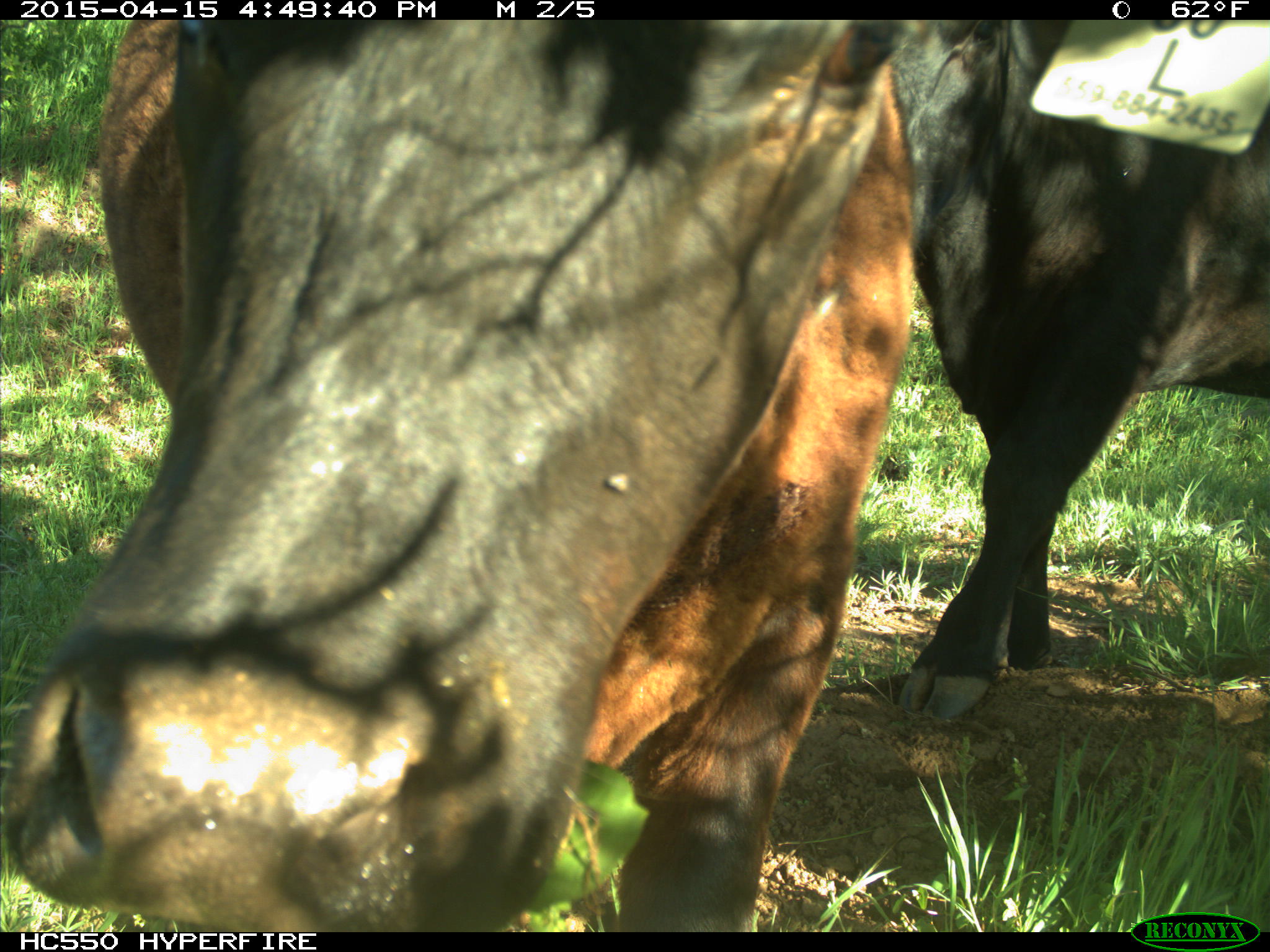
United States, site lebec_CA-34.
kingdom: Animalia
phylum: Chordata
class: Mammalia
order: Artiodactyla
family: Bovidae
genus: Bos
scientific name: Bos taurus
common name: domestic cow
Bos taurus (domestic cow).